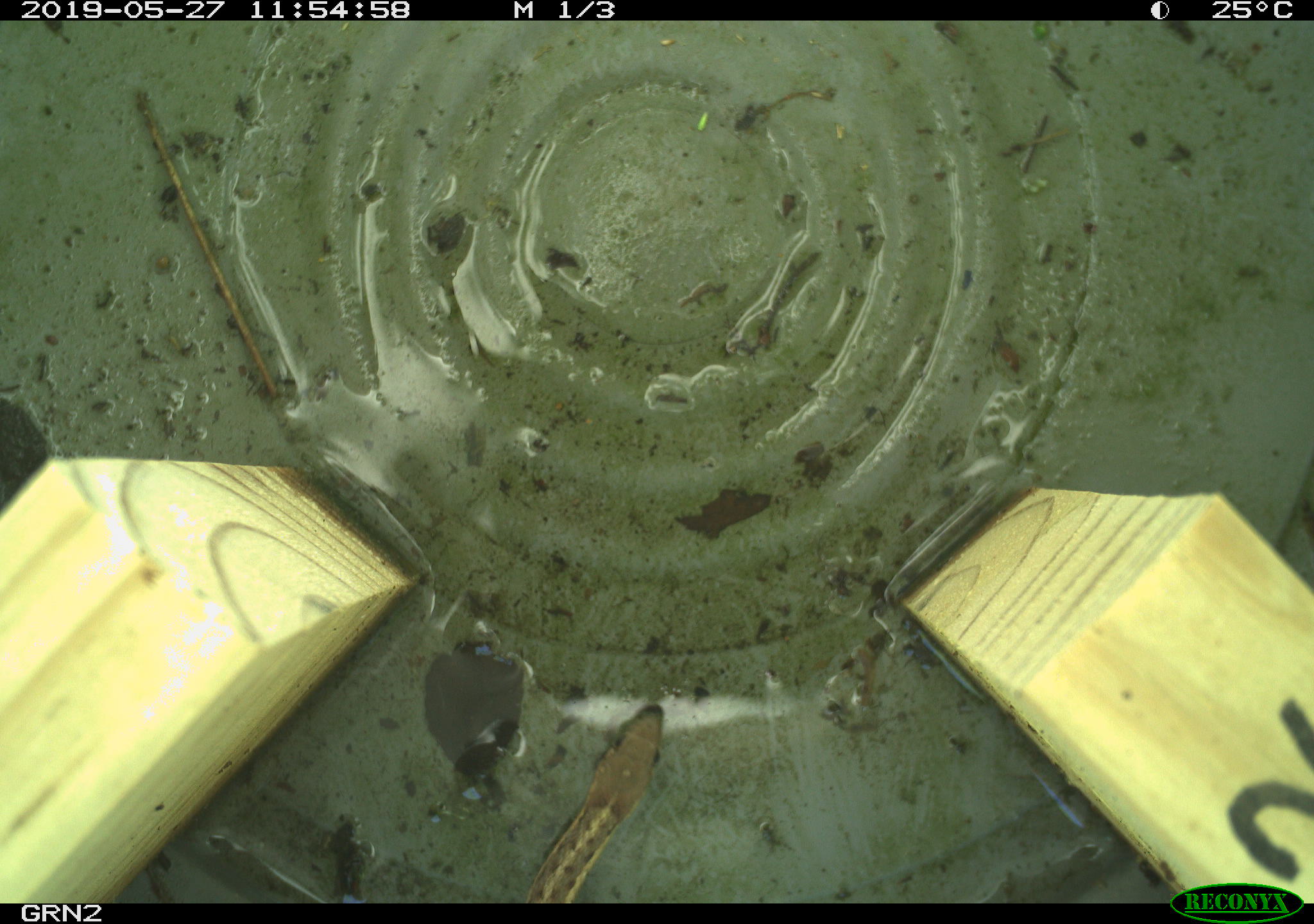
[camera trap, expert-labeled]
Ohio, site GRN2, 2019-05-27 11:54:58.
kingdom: Animalia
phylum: Chordata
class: Reptilia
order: Squamata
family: Colubridae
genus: Thamnophis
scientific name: Thamnophis sirtalis sirtalis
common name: eastern gartersnake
Eastern gartersnake (Thamnophis sirtalis sirtalis).